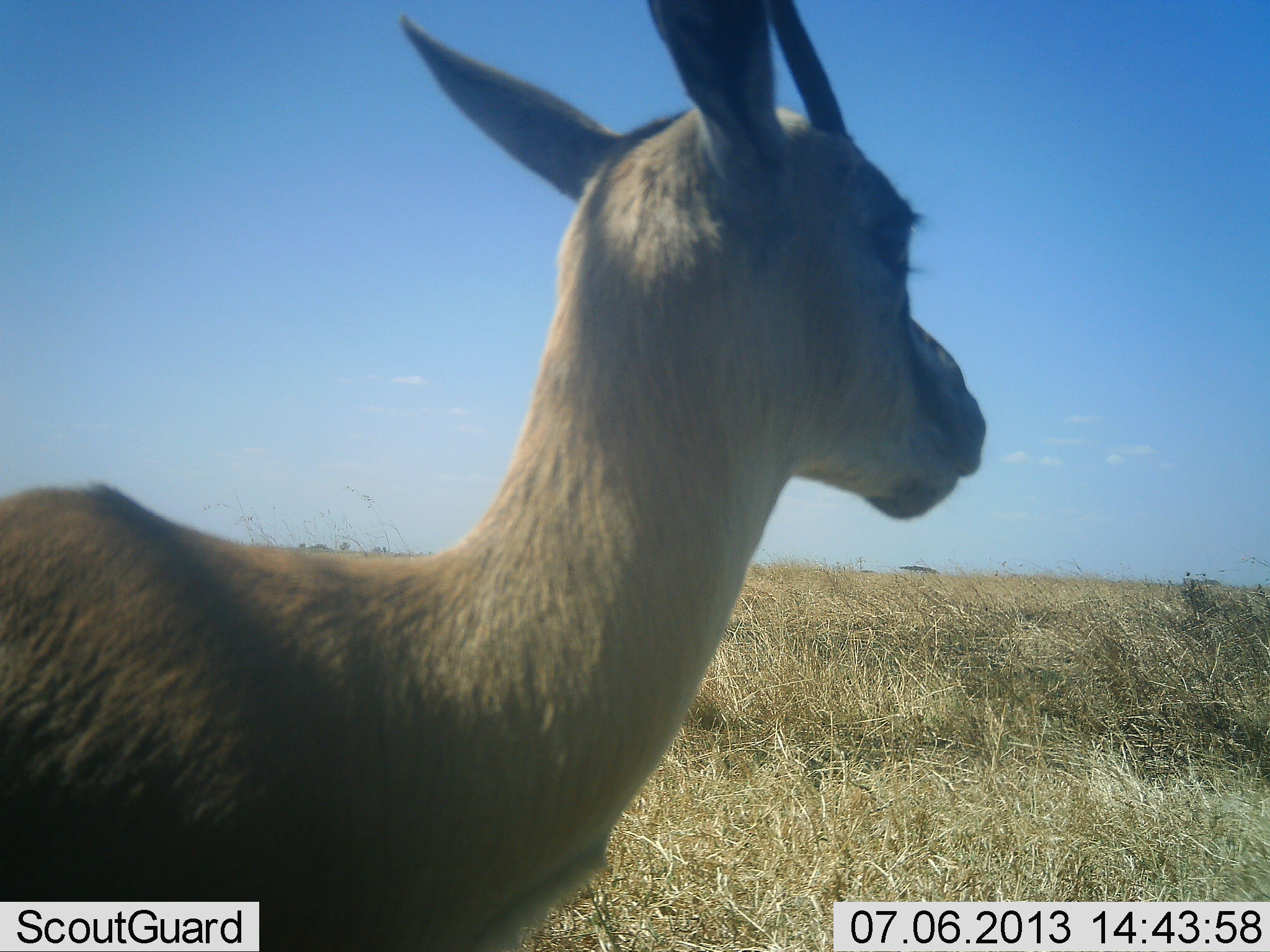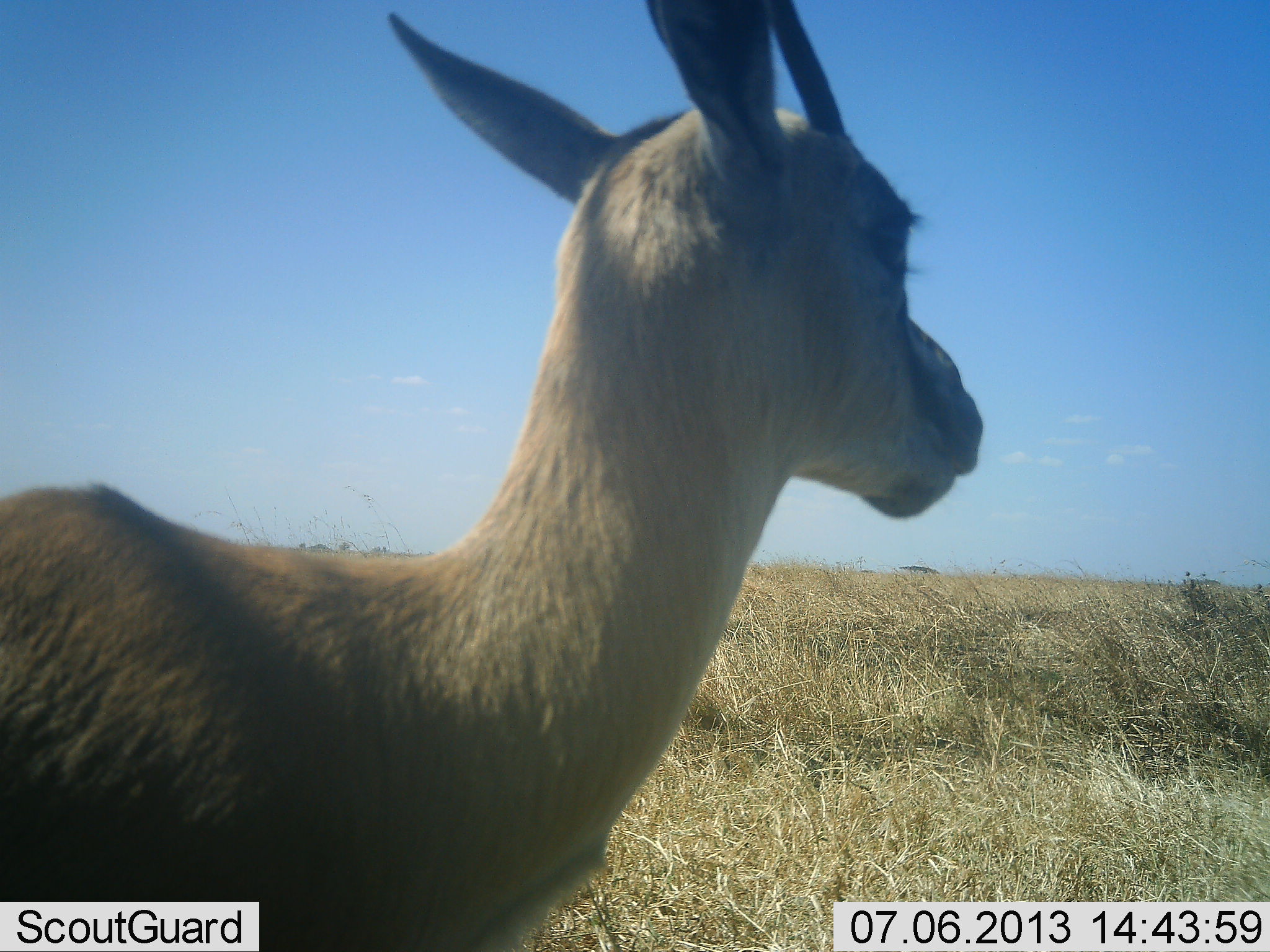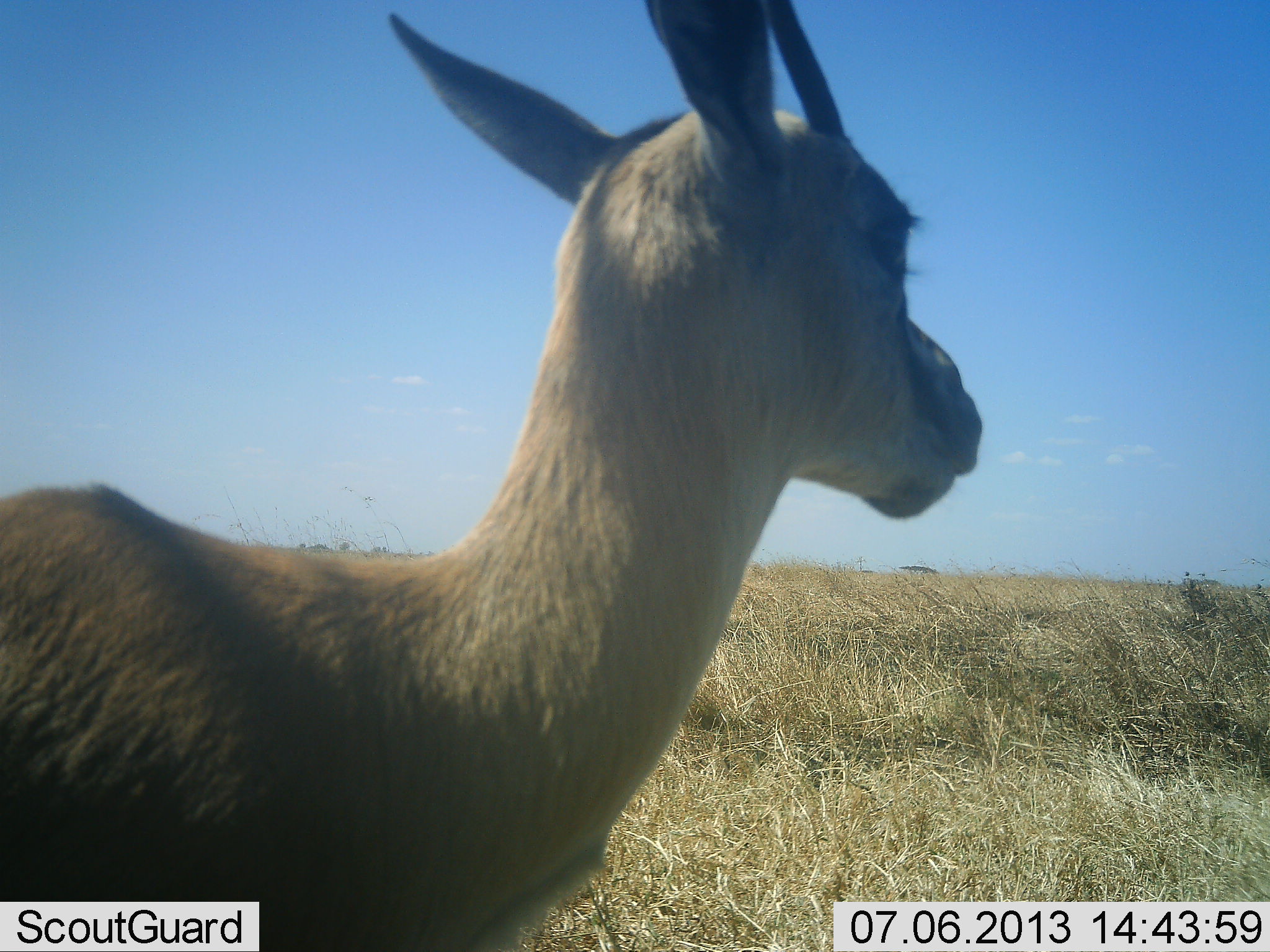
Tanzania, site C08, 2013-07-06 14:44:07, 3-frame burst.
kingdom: Animalia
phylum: Chordata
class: Mammalia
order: Artiodactyla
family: Bovidae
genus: Eudorcas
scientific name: Eudorcas thomsonii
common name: thomson's gazelle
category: gazellethomsons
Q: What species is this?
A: Gazellethomsons (thomson's gazelle) (Eudorcas thomsonii).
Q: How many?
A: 1.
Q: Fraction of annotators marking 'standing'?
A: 100%.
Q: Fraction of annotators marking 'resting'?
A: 0%.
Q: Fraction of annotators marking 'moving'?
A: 0%.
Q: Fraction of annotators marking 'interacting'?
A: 0%.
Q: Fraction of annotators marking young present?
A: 0%.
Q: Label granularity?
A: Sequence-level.